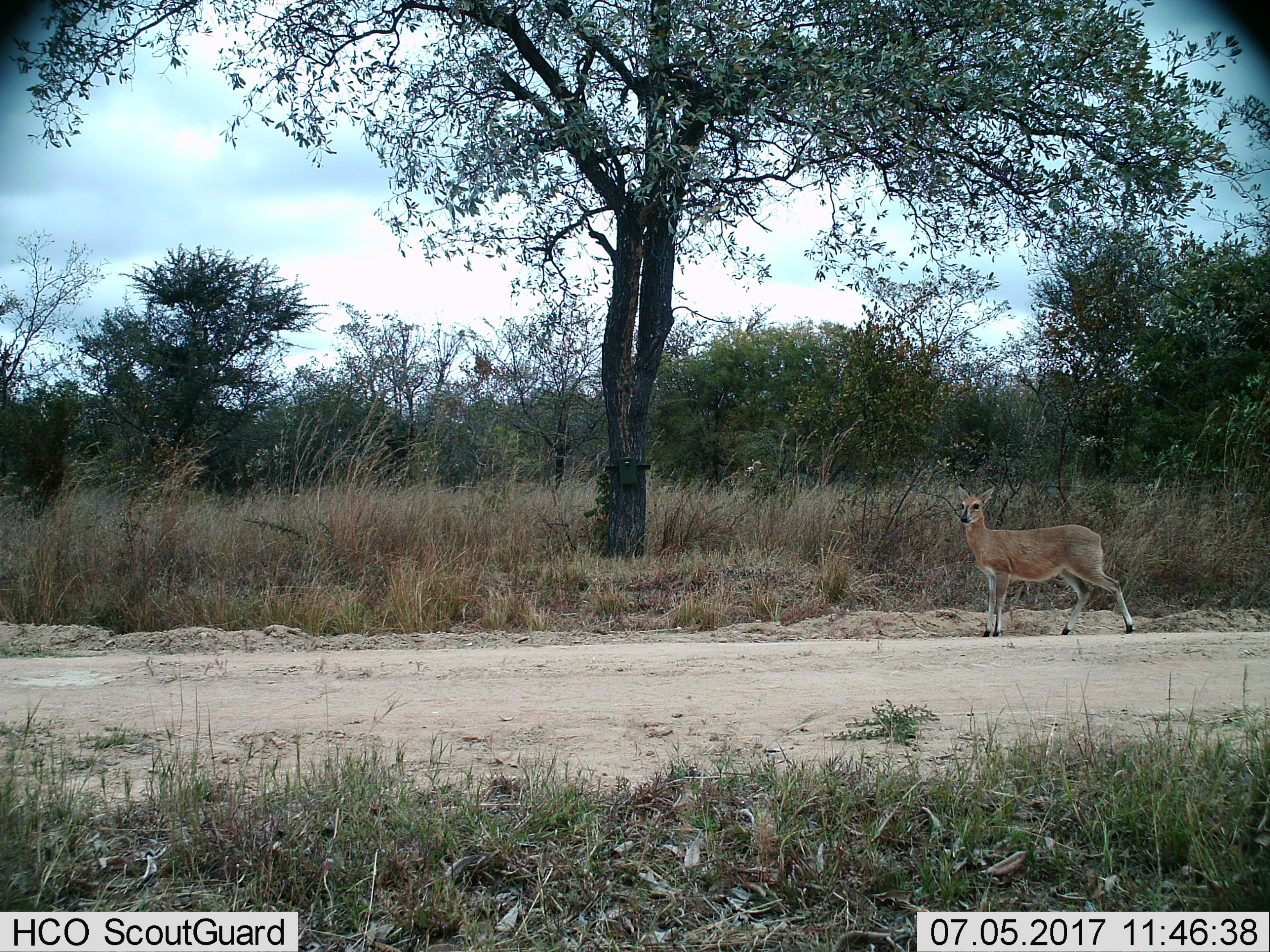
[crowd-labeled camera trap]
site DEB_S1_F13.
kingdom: Animalia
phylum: Chordata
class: Mammalia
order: Artiodactyla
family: Bovidae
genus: Sylvicapra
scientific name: Sylvicapra grimmia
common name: common duiker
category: duikercommongrey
Duikercommongrey (common duiker) (Sylvicapra grimmia), count 1. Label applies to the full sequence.